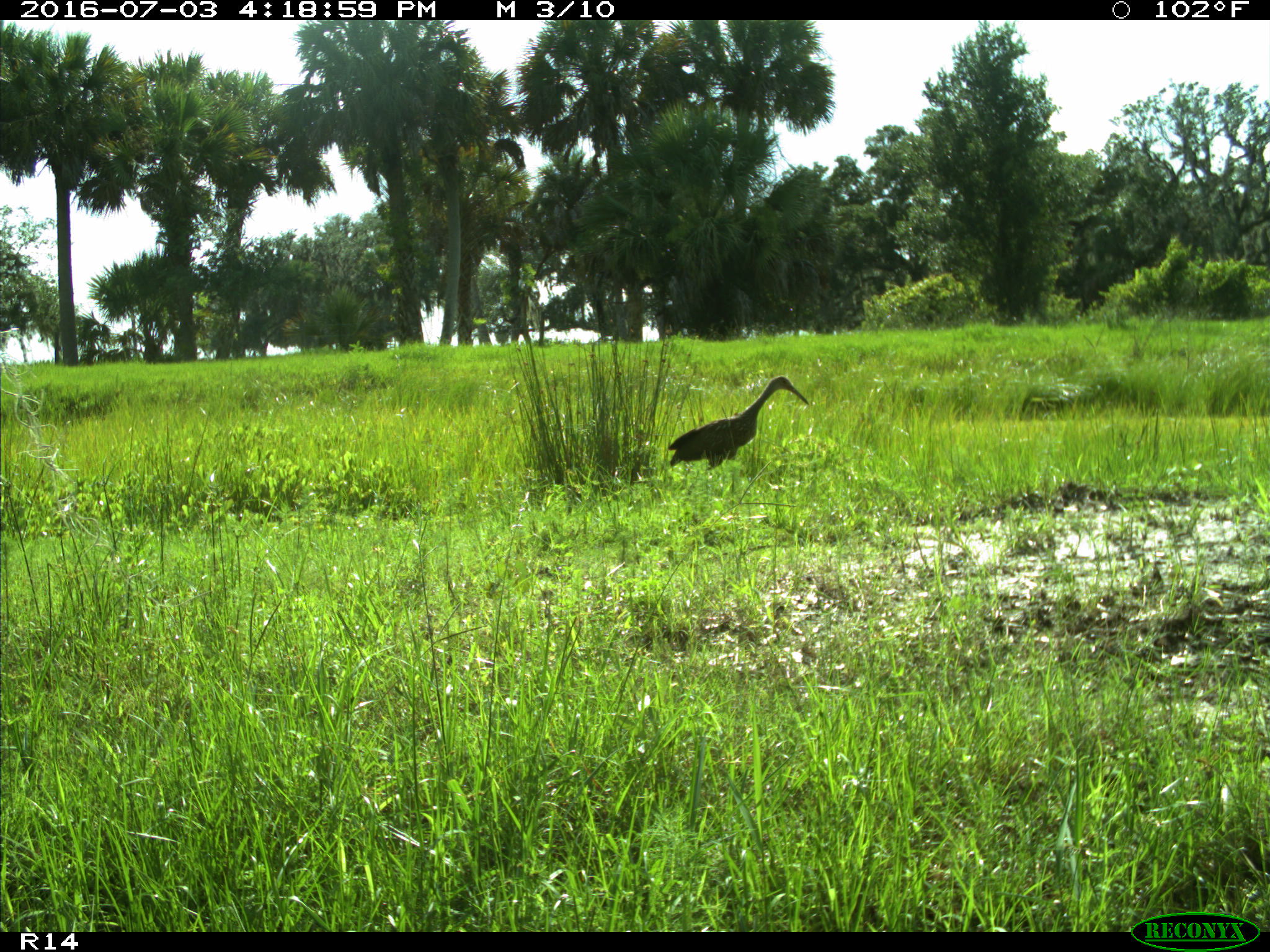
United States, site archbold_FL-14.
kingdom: Animalia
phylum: Chordata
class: Aves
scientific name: Aves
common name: birds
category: unidentified bird